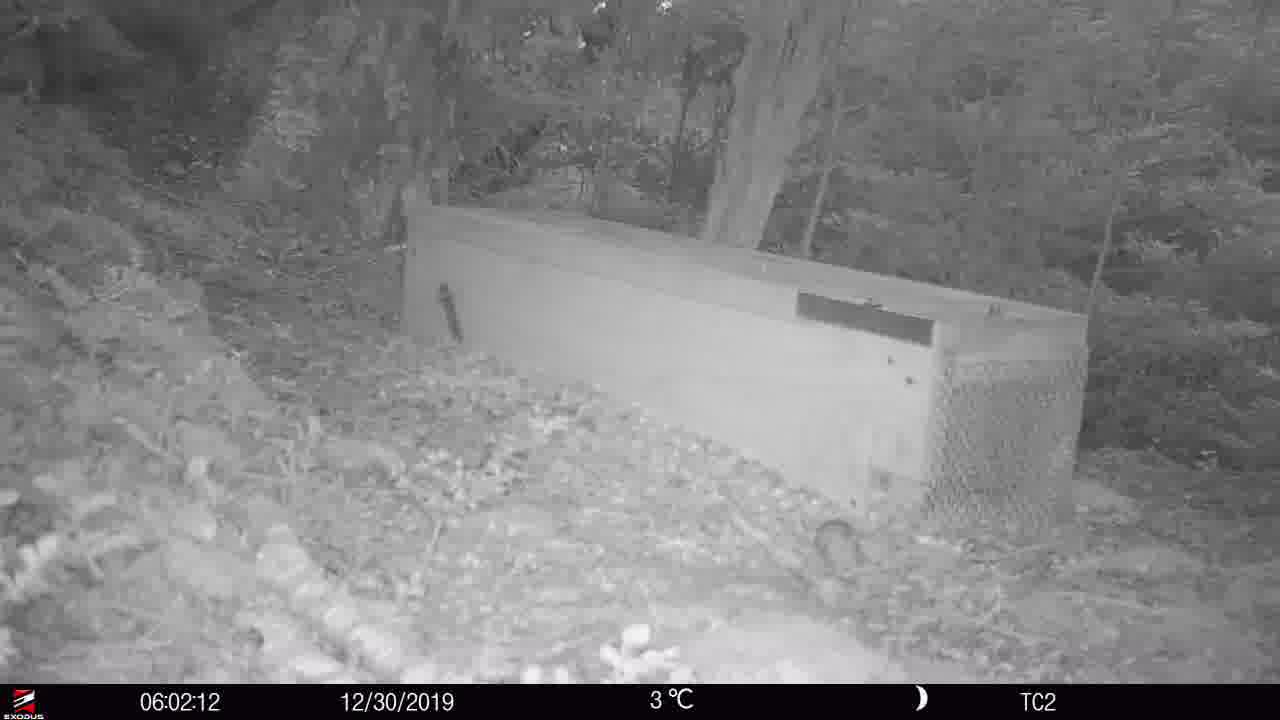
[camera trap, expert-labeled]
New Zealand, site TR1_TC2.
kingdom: Animalia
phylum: Chordata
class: Mammalia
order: Rodentia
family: Muridae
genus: Mus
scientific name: Mus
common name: mouse